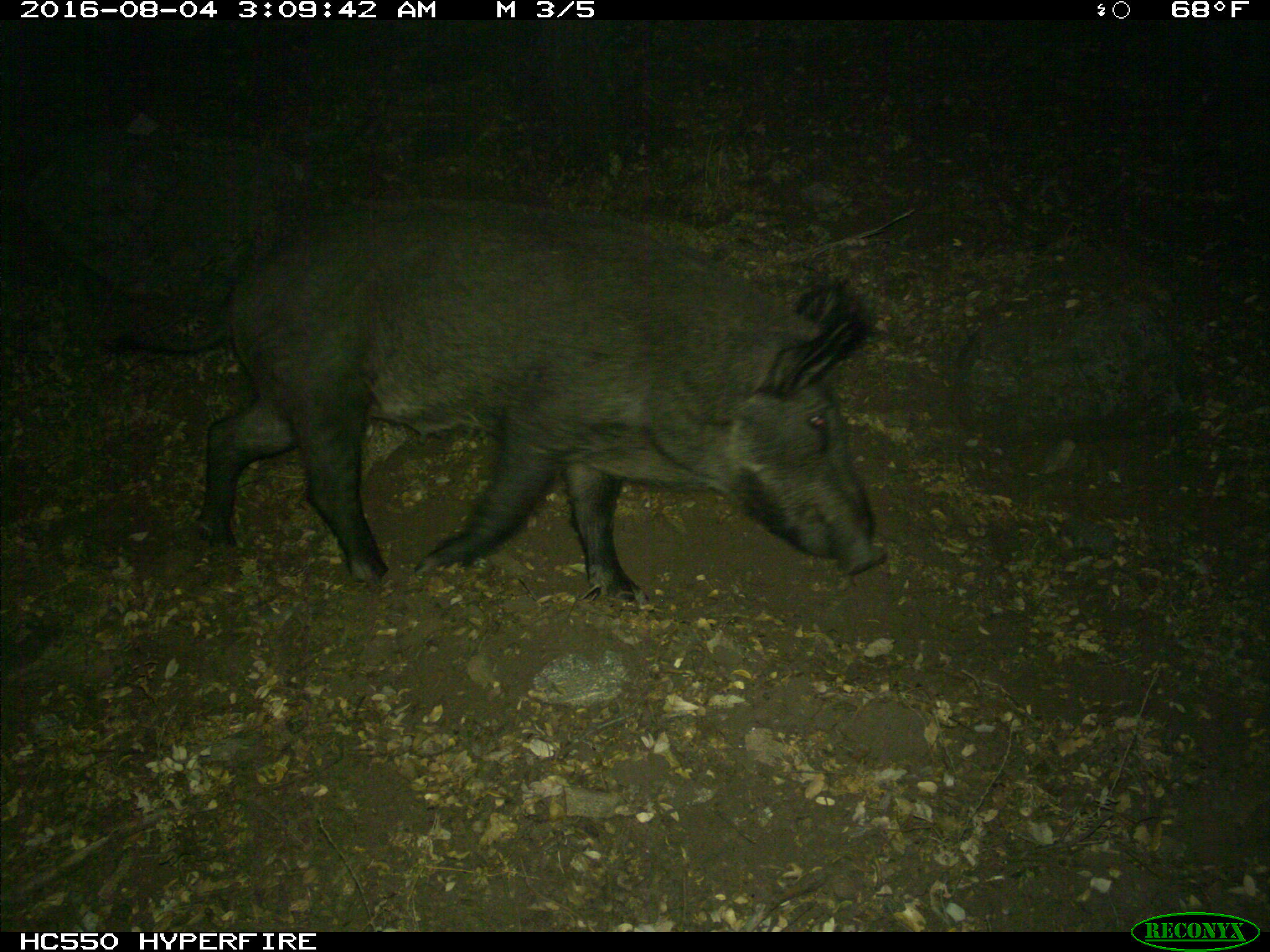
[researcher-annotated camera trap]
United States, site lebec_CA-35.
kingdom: Animalia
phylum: Chordata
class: Mammalia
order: Artiodactyla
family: Suidae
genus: Sus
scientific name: Sus scrofa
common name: wild boar